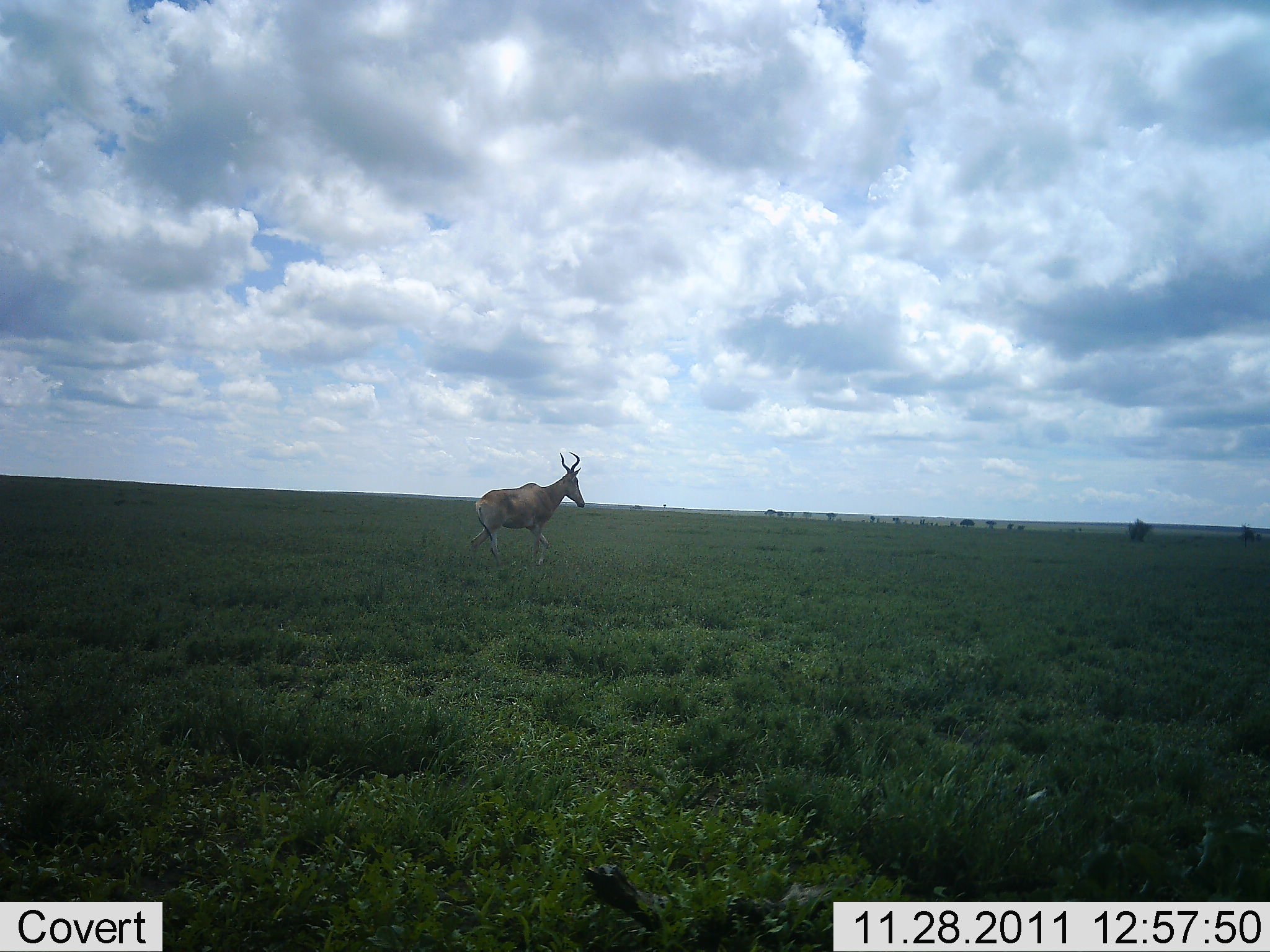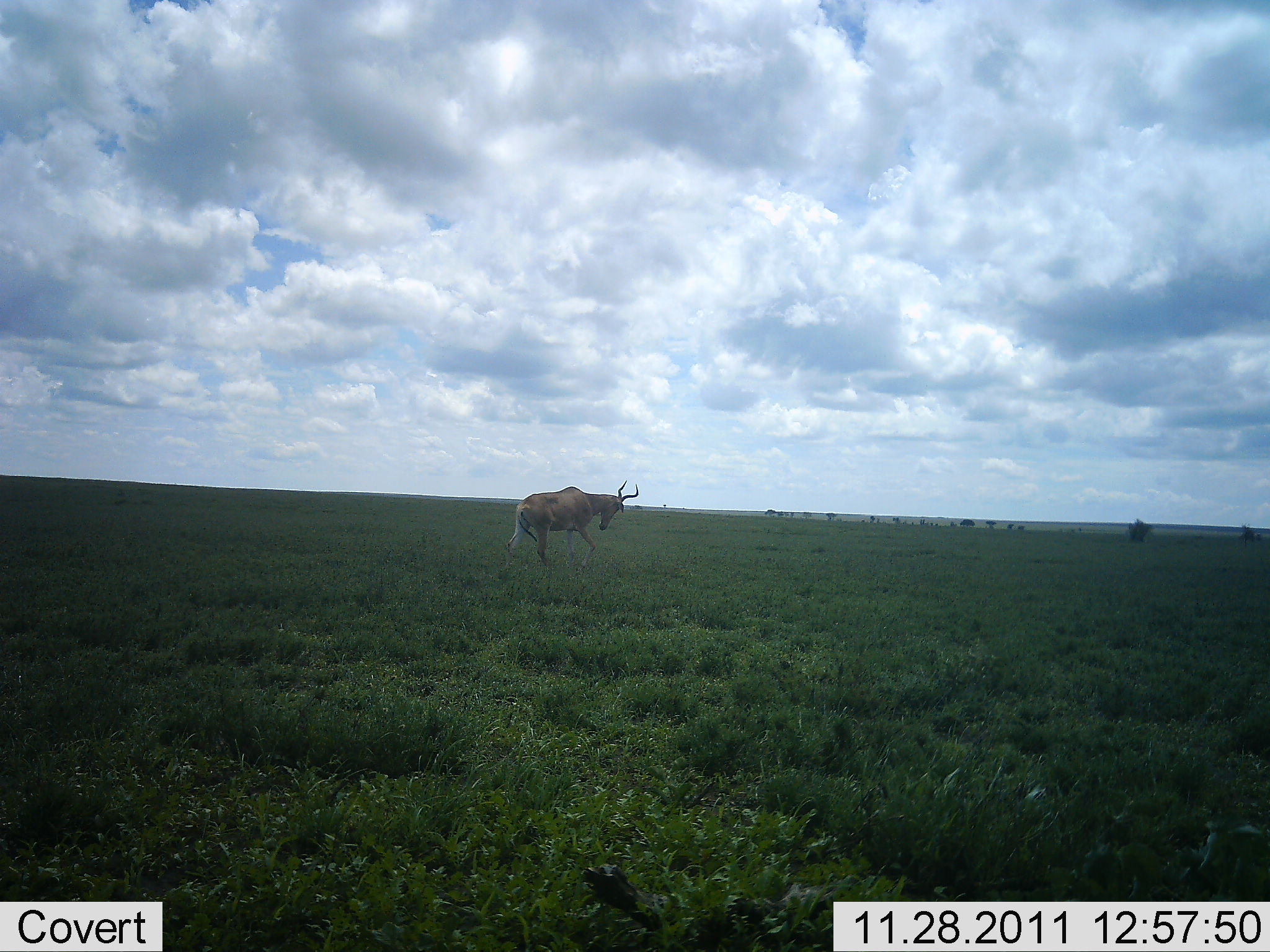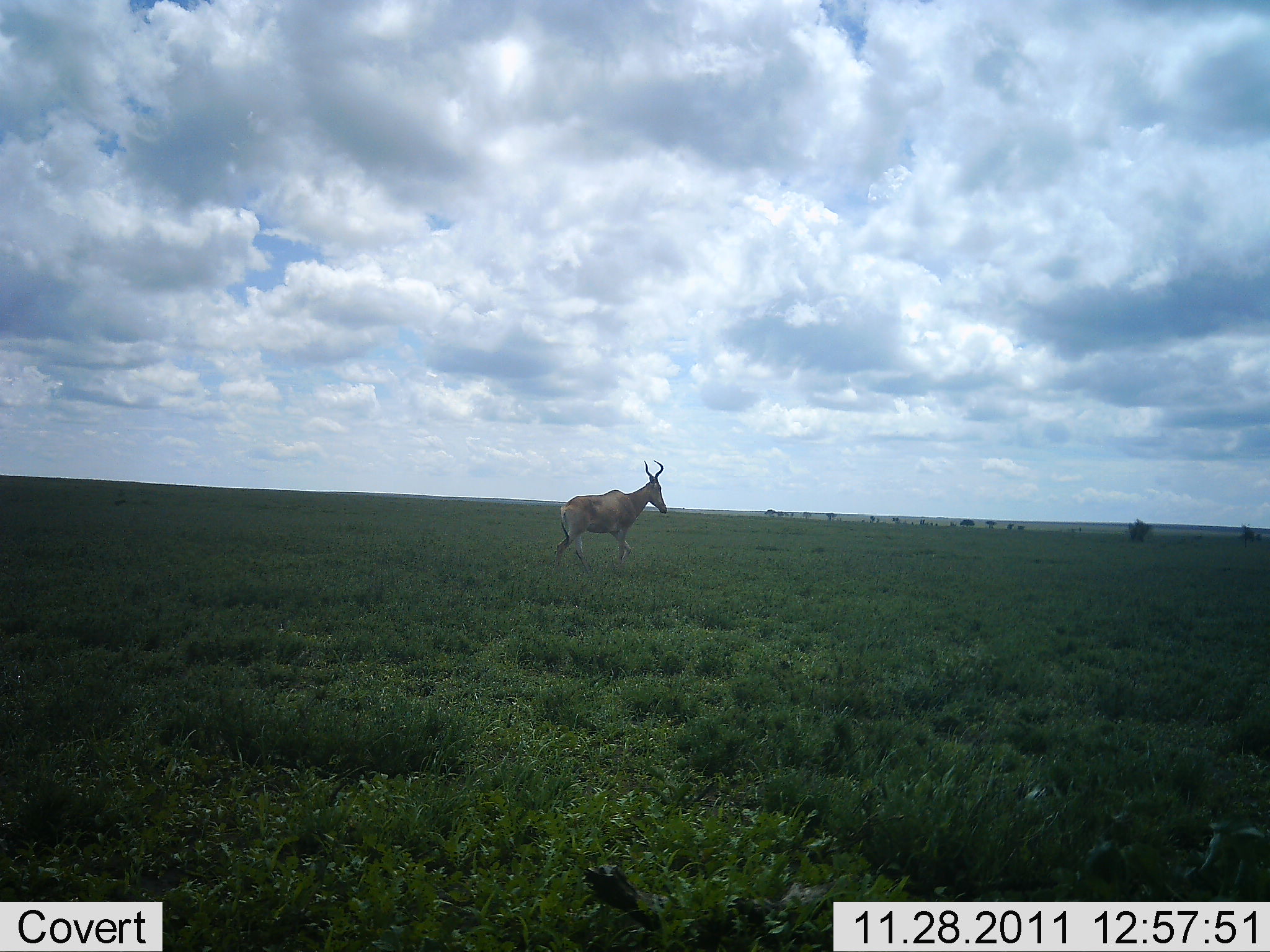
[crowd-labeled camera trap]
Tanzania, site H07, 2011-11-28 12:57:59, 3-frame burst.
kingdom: Animalia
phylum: Chordata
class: Mammalia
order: Artiodactyla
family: Bovidae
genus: Alcelaphus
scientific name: Alcelaphus buselaphus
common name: hartebeest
Hartebeest (Alcelaphus buselaphus), count 1. Behavior (volunteer vote fractions): standing 19%, resting 0%, moving 88%, interacting 0%. Young present (vote fraction): 0%. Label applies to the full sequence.